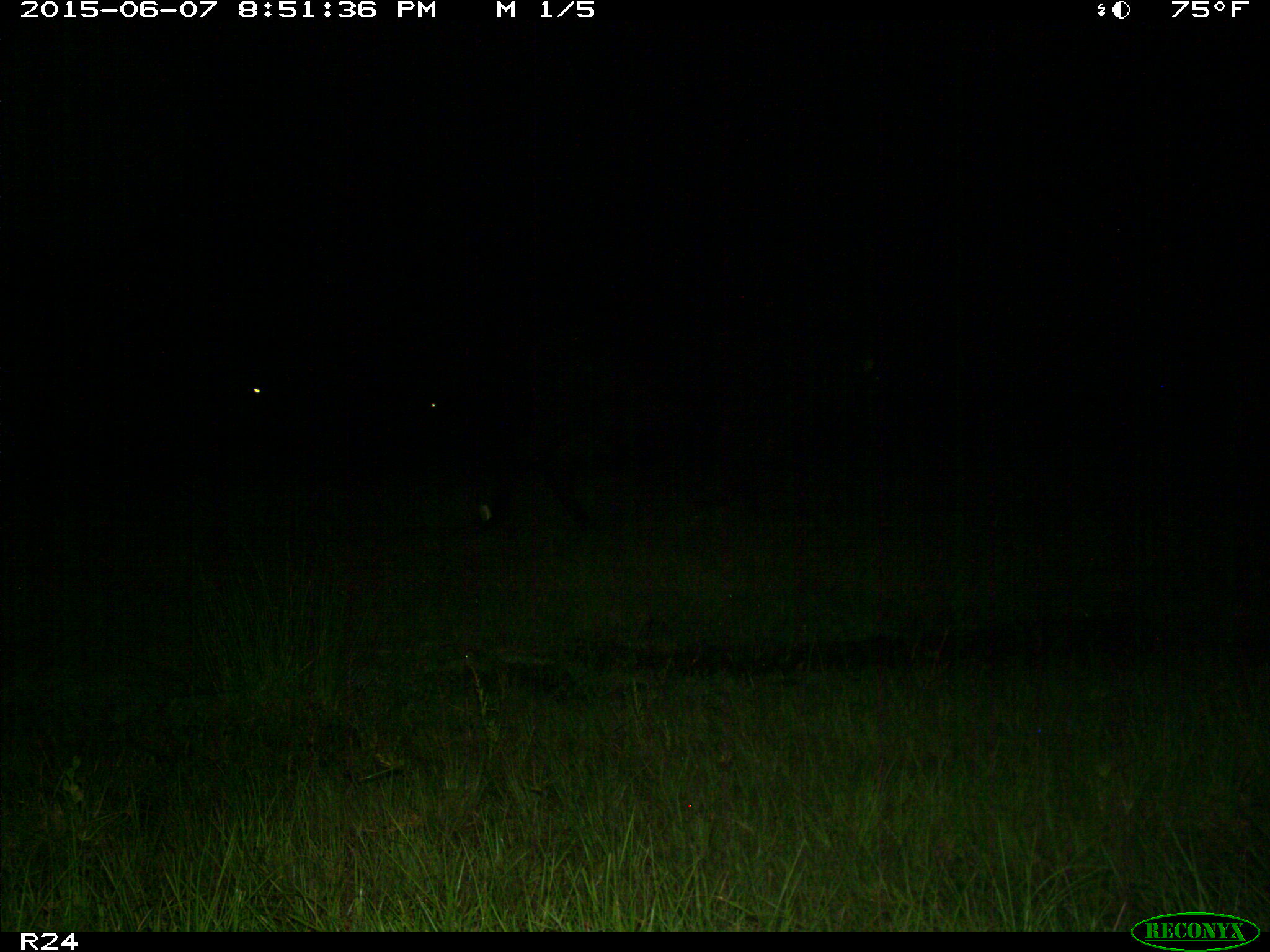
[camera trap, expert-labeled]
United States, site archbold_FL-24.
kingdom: Animalia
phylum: Chordata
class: Mammalia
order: Artiodactyla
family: Bovidae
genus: Bos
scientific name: Bos taurus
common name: domestic cow